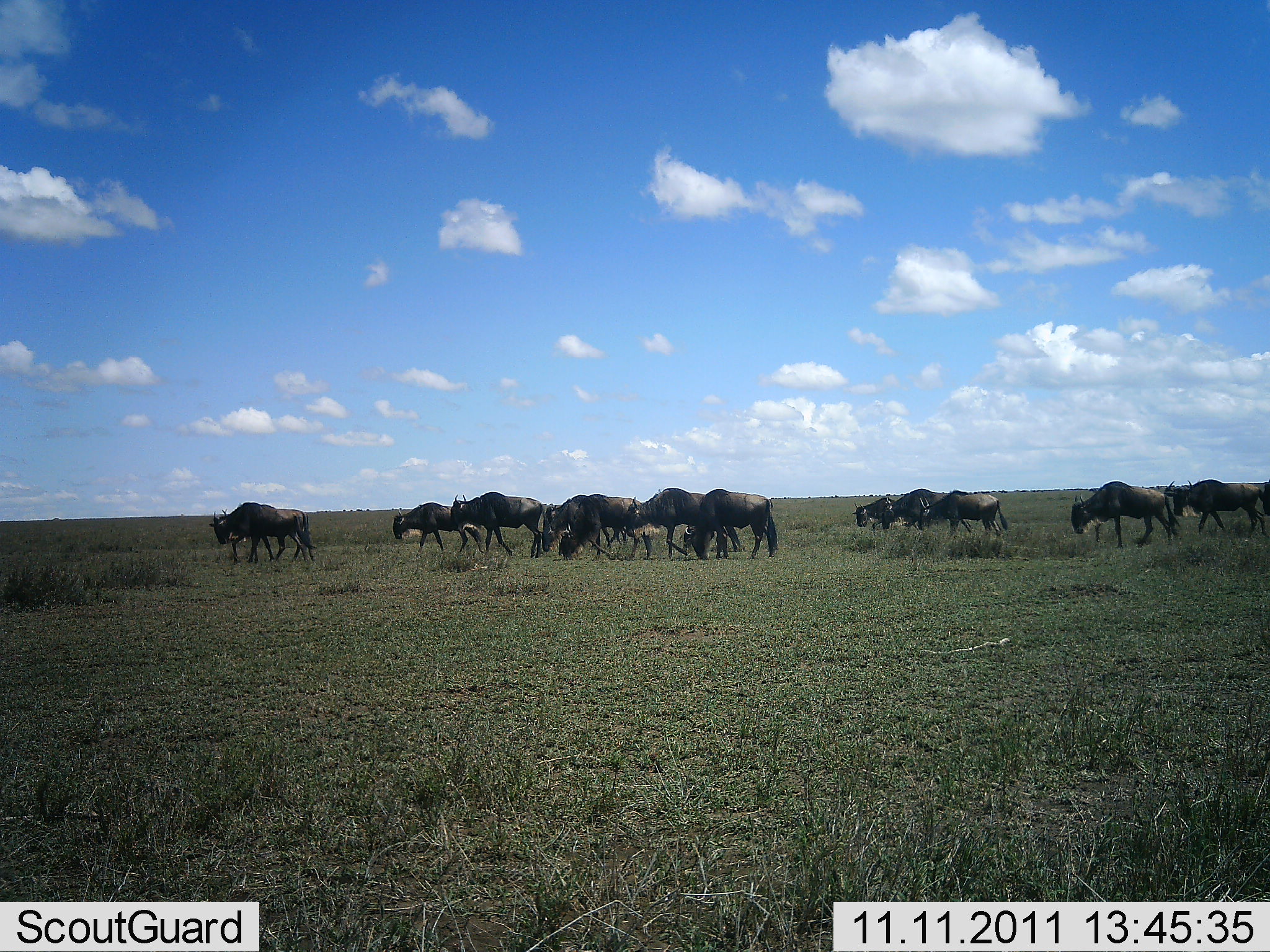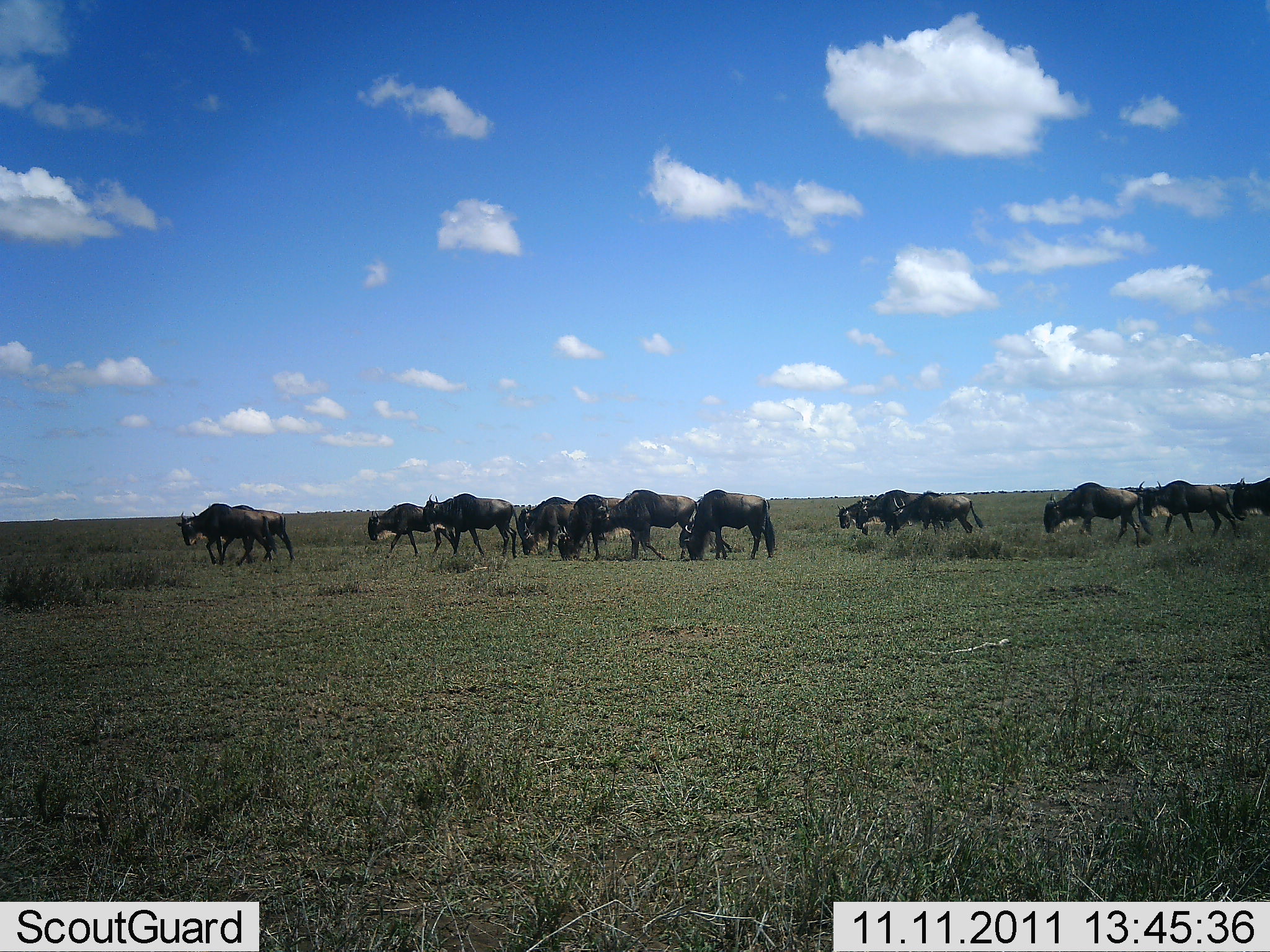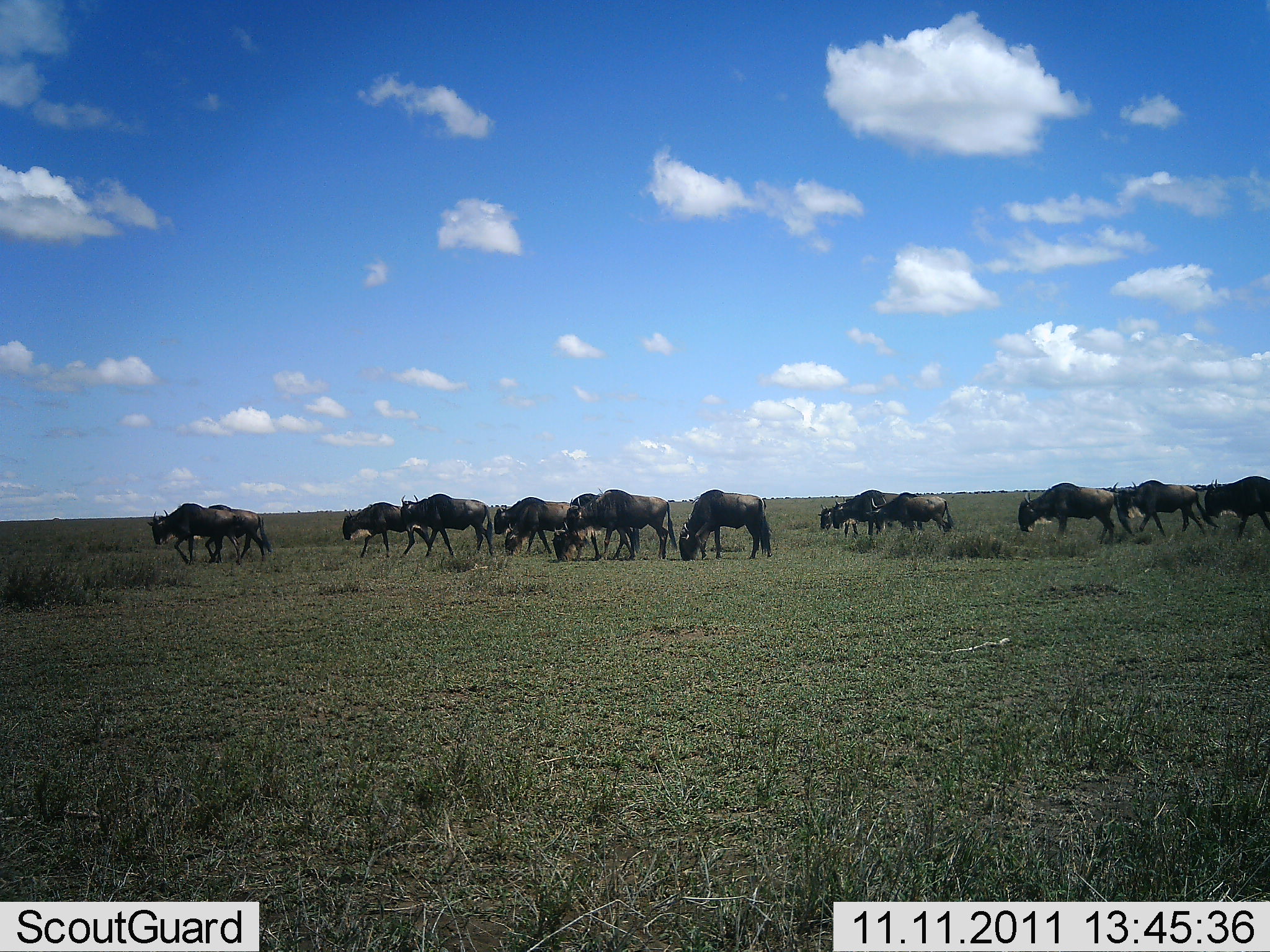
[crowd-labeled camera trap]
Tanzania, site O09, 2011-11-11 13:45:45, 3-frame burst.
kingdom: Animalia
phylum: Chordata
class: Mammalia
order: Artiodactyla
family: Bovidae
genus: Connochaetes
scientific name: Connochaetes taurinus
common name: blue wildebeest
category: wildebeest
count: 11-50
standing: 8%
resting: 0%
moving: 83%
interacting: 0%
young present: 8%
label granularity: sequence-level